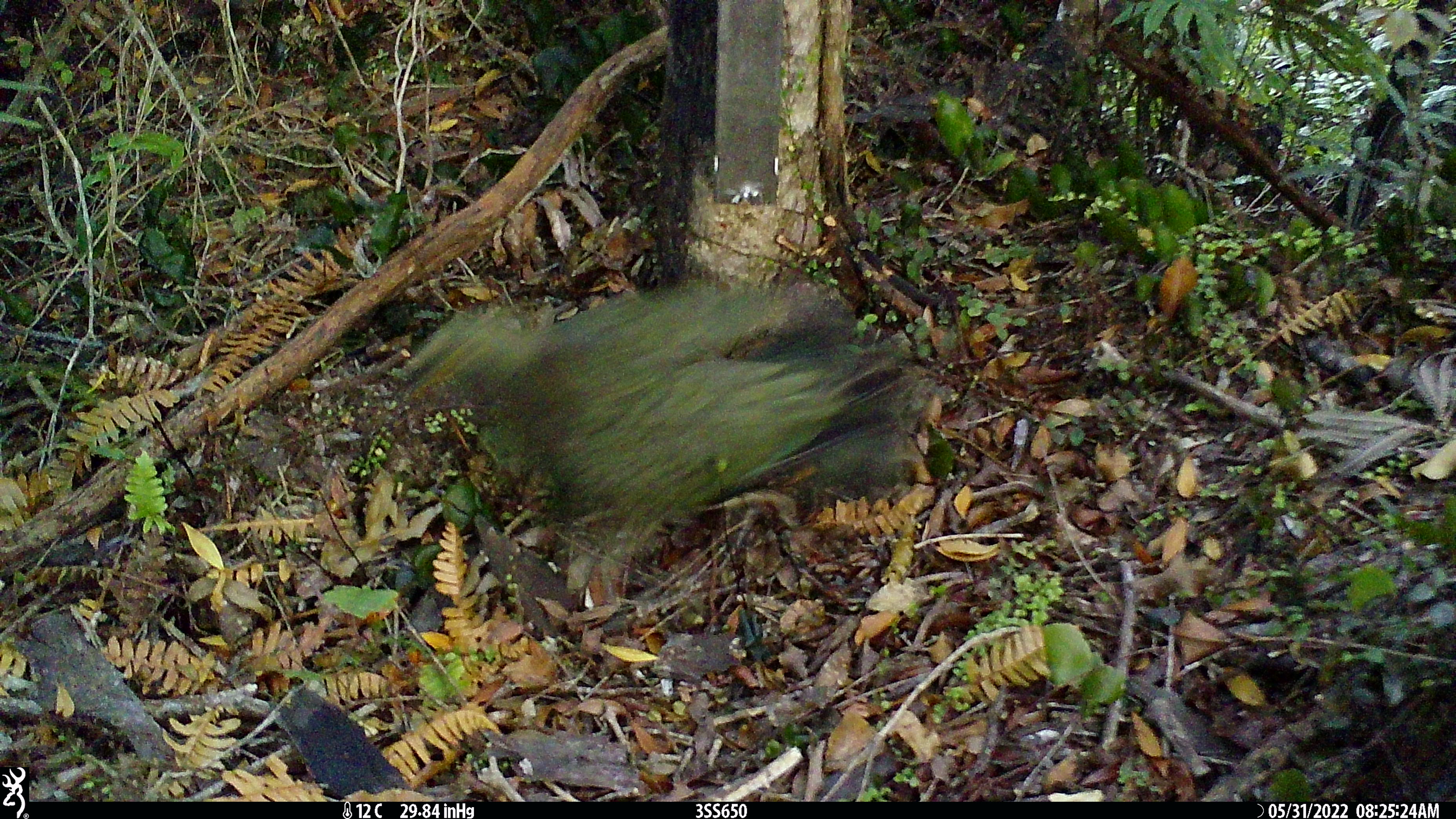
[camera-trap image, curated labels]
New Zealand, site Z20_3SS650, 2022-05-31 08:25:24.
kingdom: Animalia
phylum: Chordata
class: Aves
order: Psittaciformes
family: Strigopidae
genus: Nestor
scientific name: Nestor notabilis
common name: kea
Kea (Nestor notabilis).